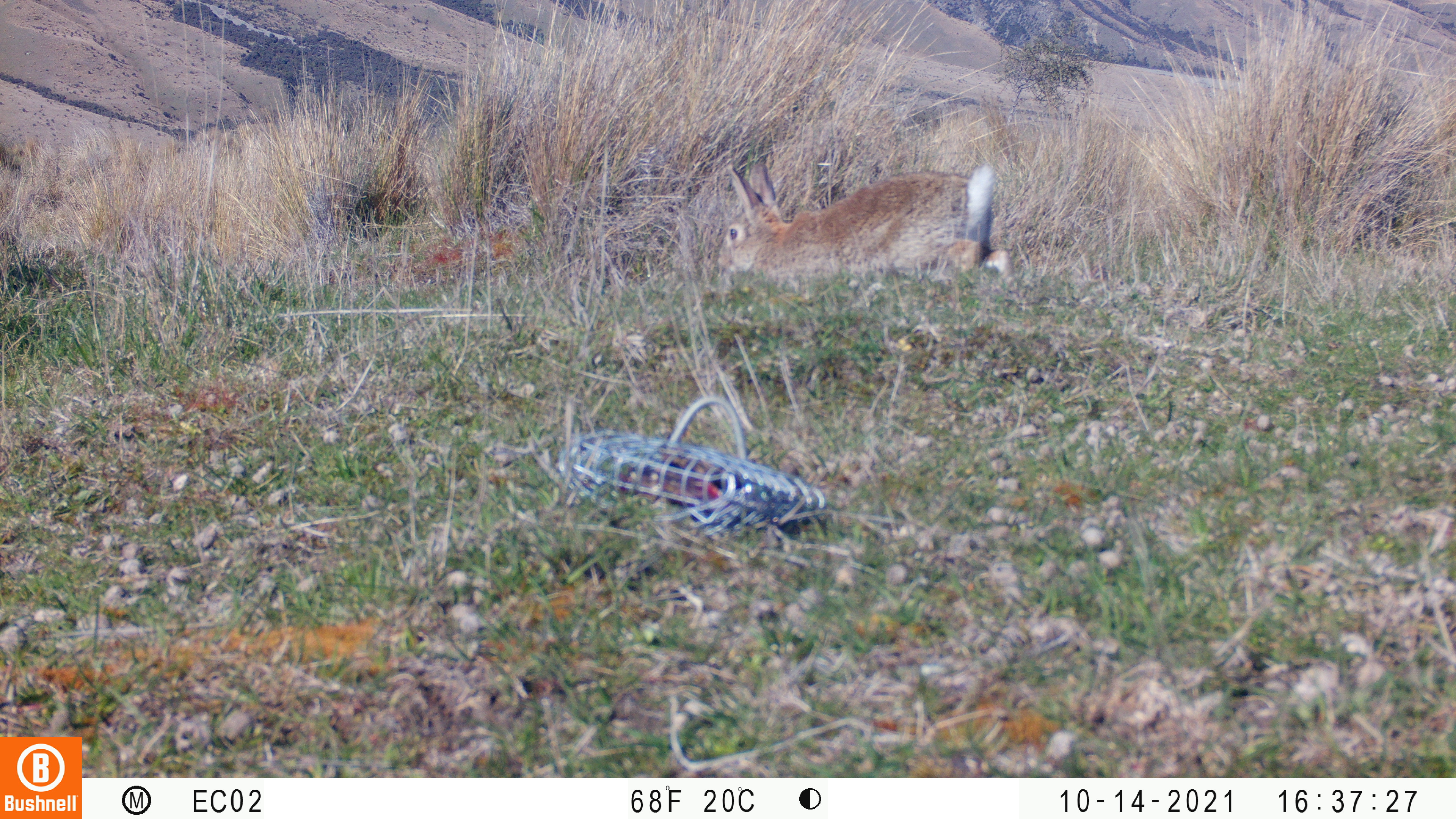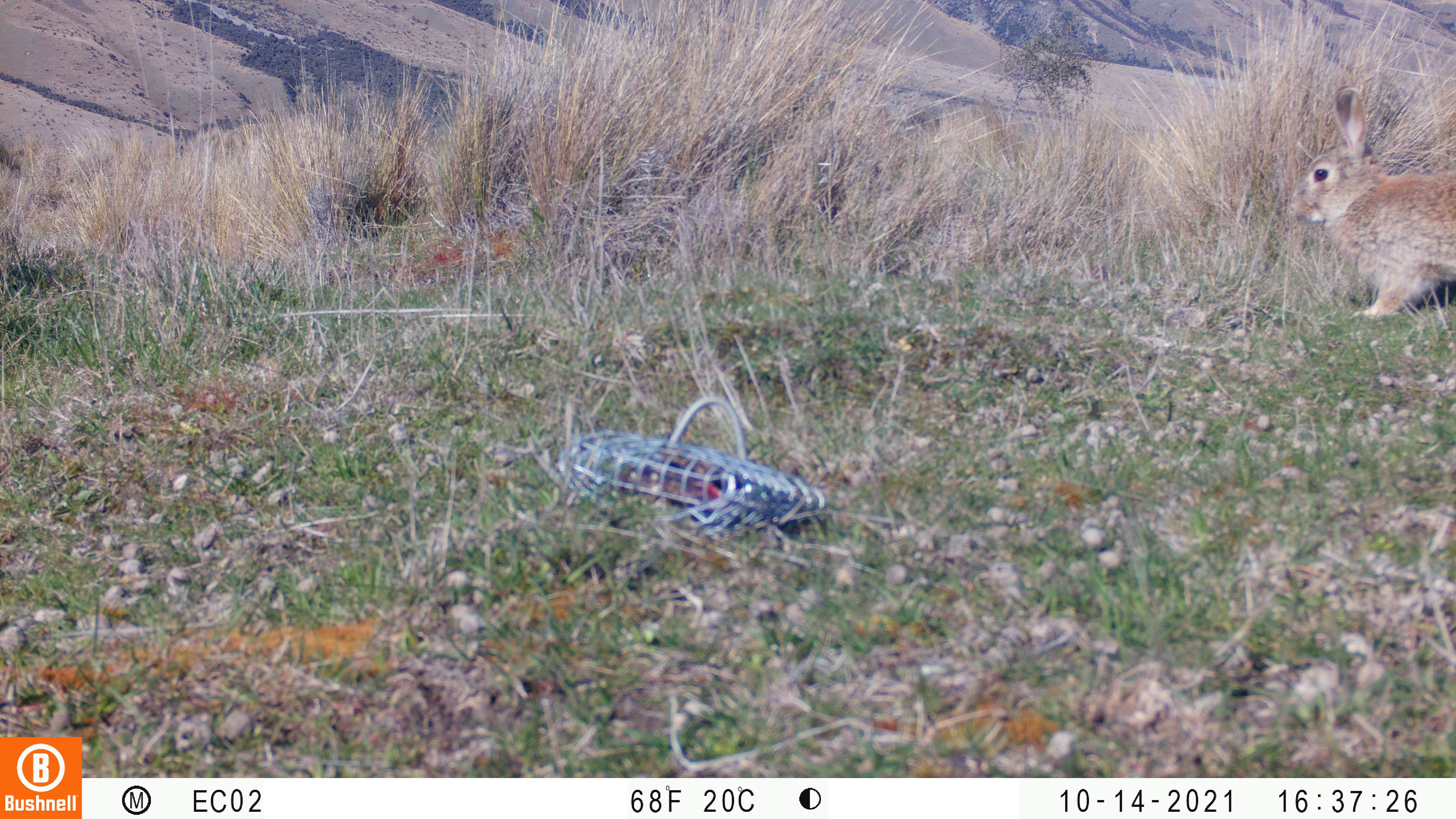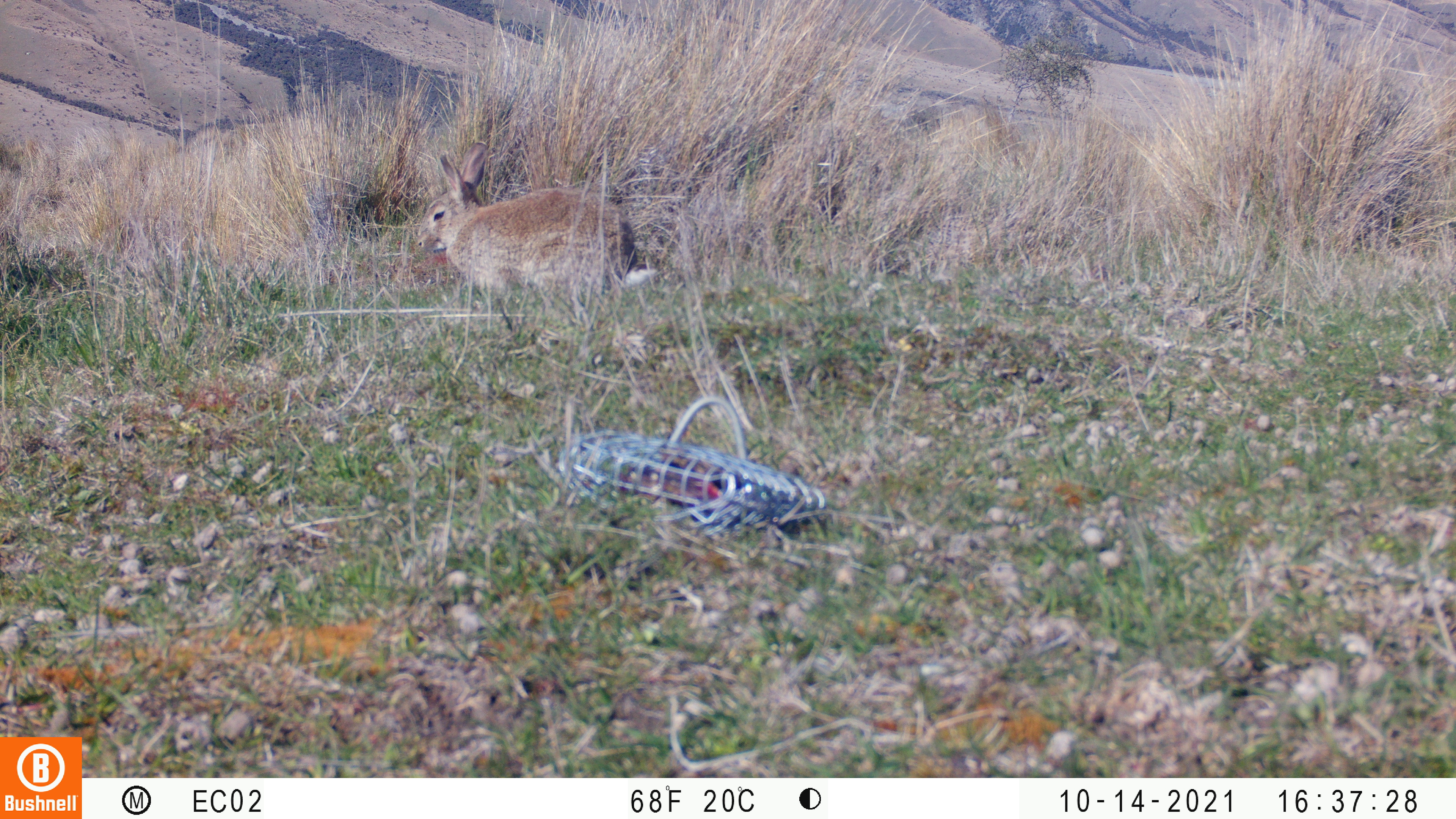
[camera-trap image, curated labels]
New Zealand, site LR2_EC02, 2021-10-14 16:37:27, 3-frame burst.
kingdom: Animalia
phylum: Chordata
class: Mammalia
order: Lagomorpha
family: Leporidae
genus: Oryctolagus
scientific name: Oryctolagus cuniculus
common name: european rabbit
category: rabbit